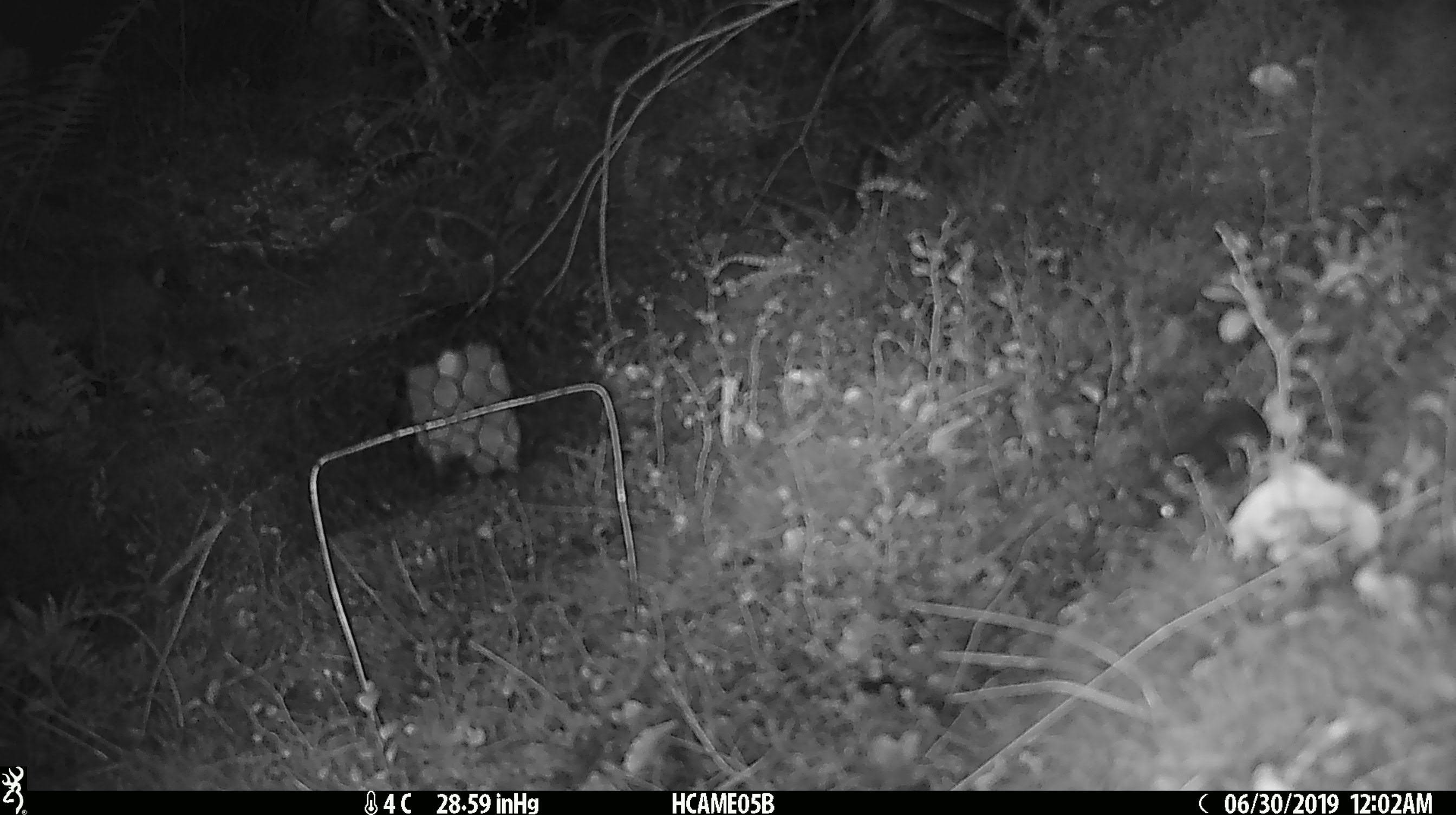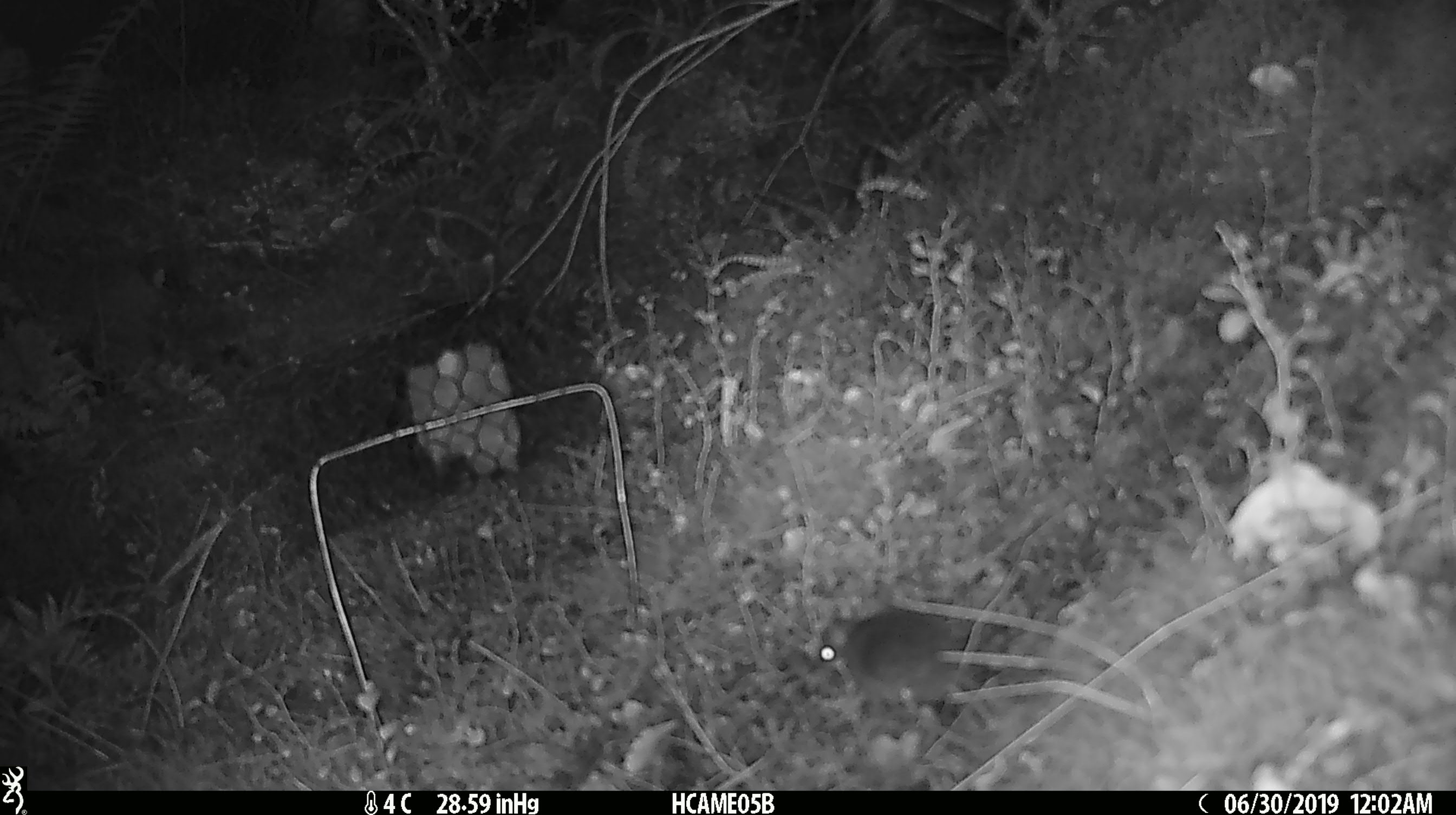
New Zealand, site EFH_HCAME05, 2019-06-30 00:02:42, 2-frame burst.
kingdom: Animalia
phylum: Chordata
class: Mammalia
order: Rodentia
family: Muridae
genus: Mus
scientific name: Mus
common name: mouse